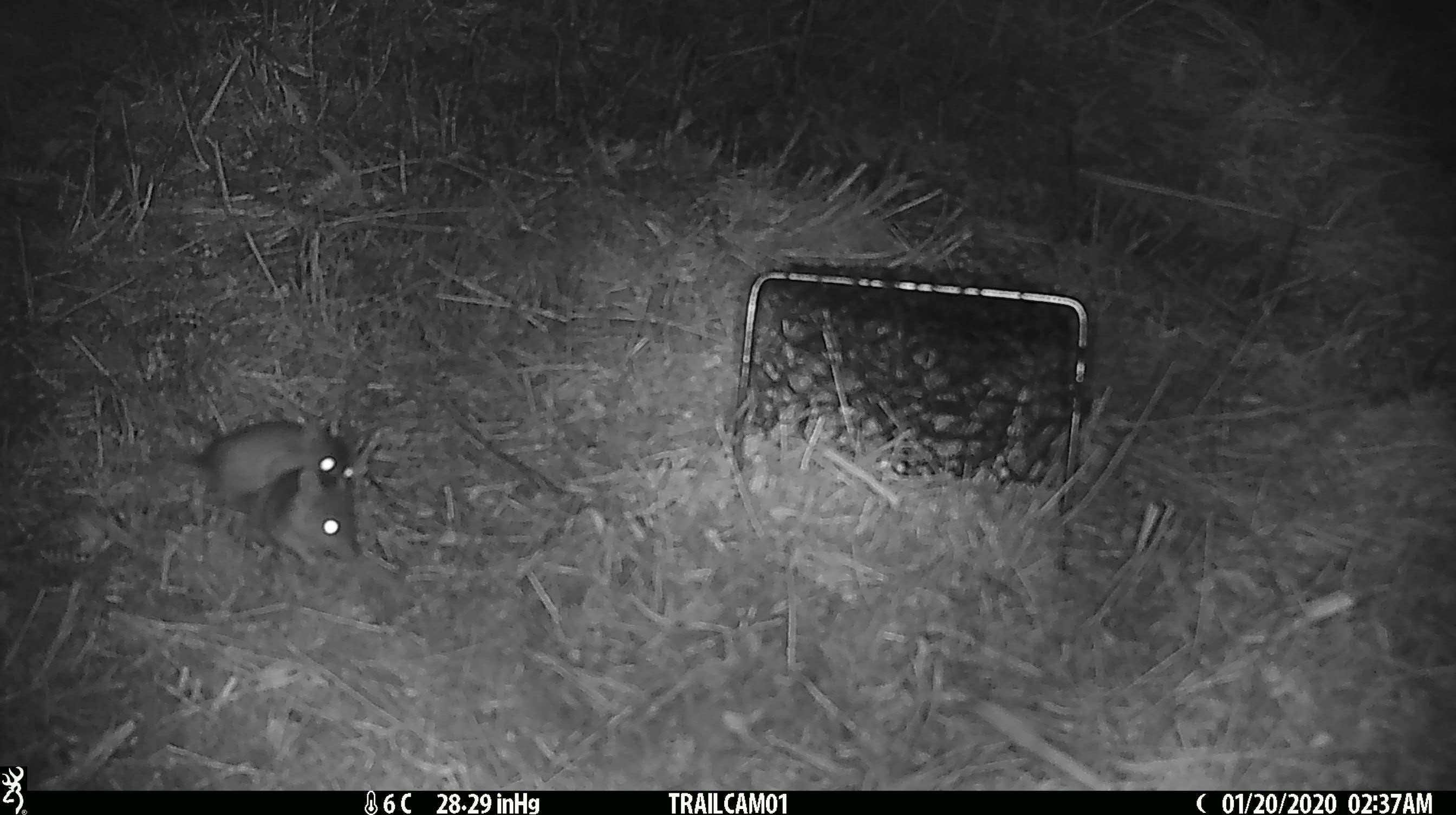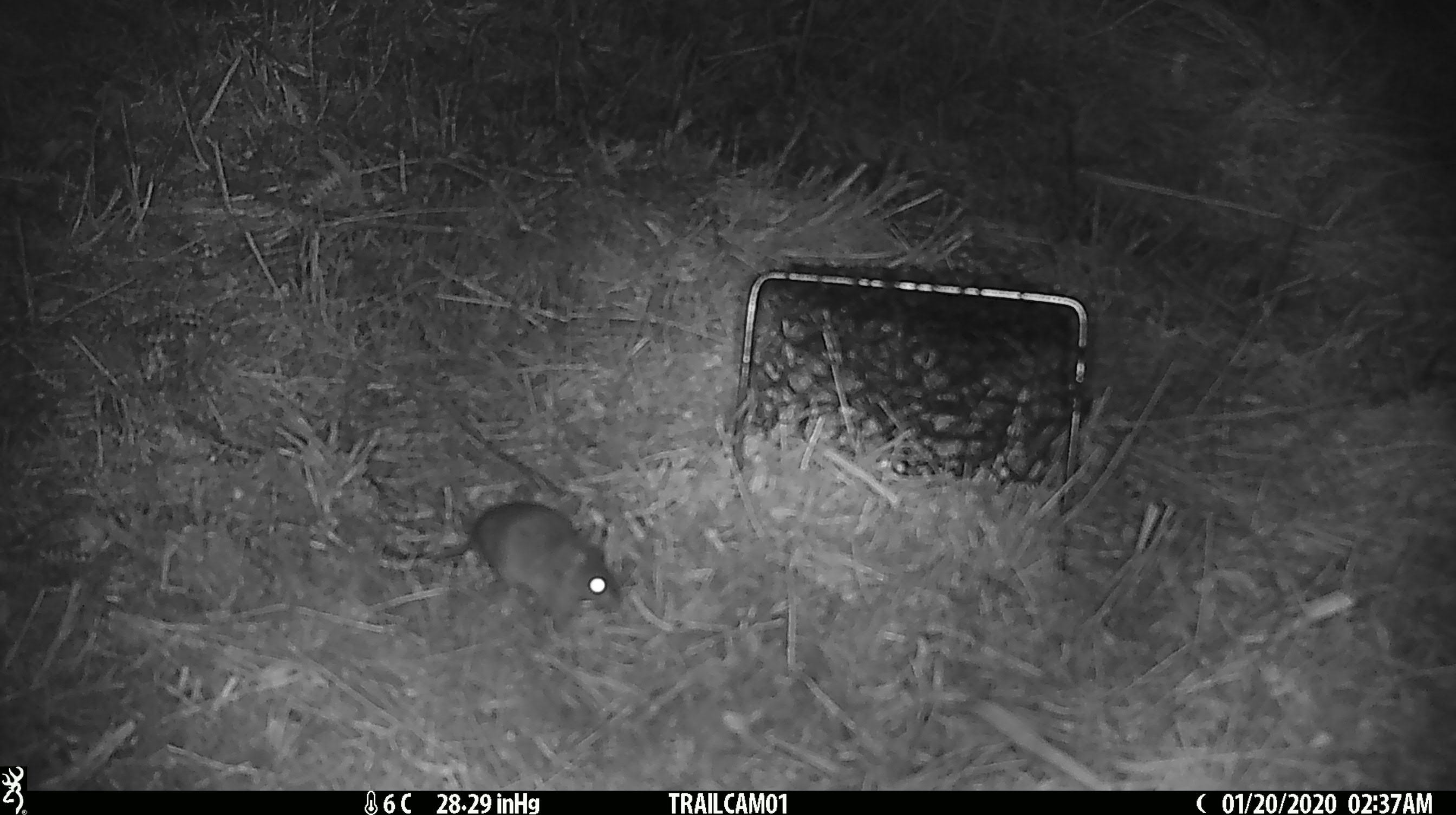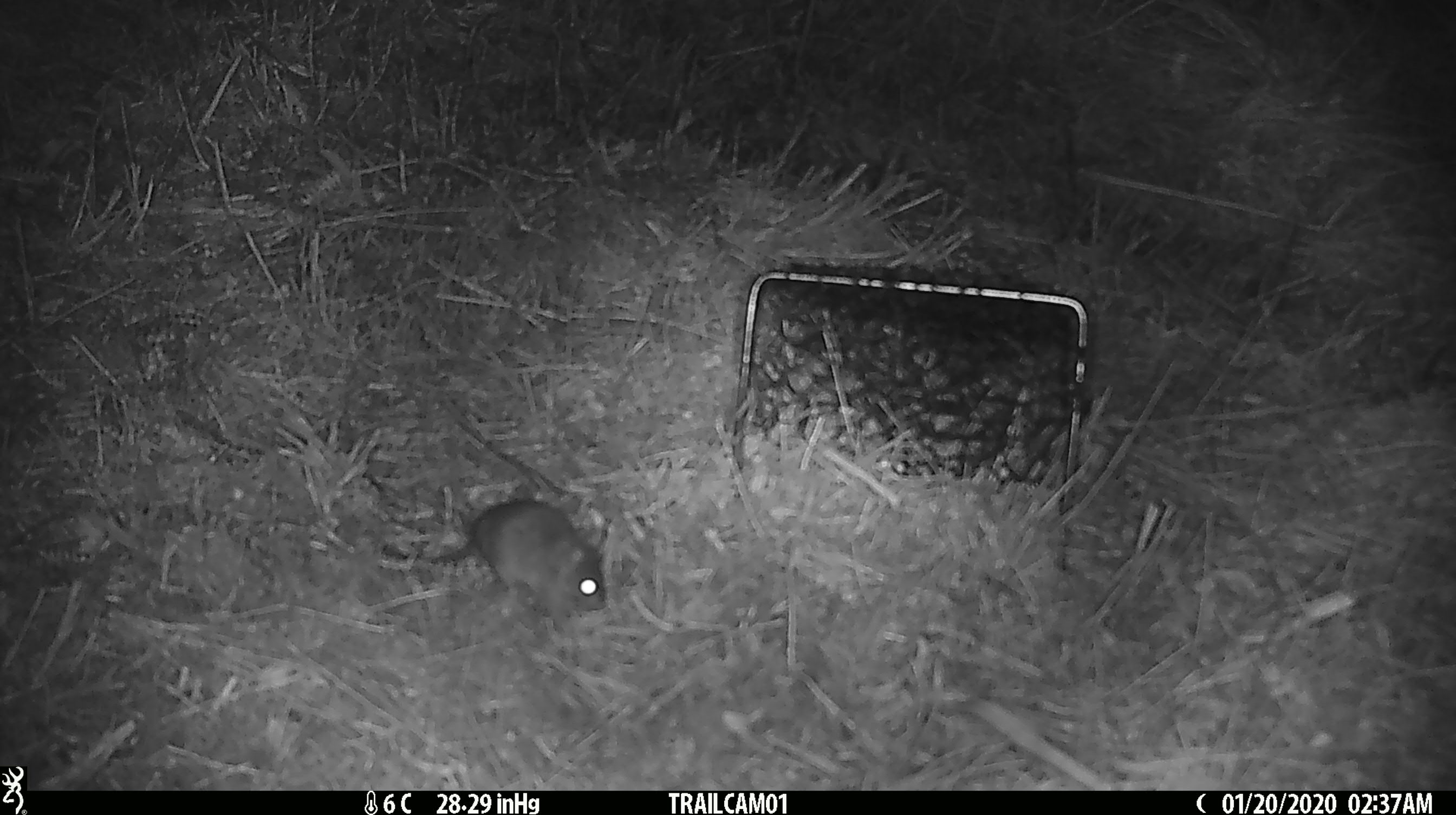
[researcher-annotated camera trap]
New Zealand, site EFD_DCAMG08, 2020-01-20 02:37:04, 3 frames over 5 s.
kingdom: Animalia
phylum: Chordata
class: Mammalia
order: Rodentia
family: Muridae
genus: Mus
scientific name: Mus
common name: mouse